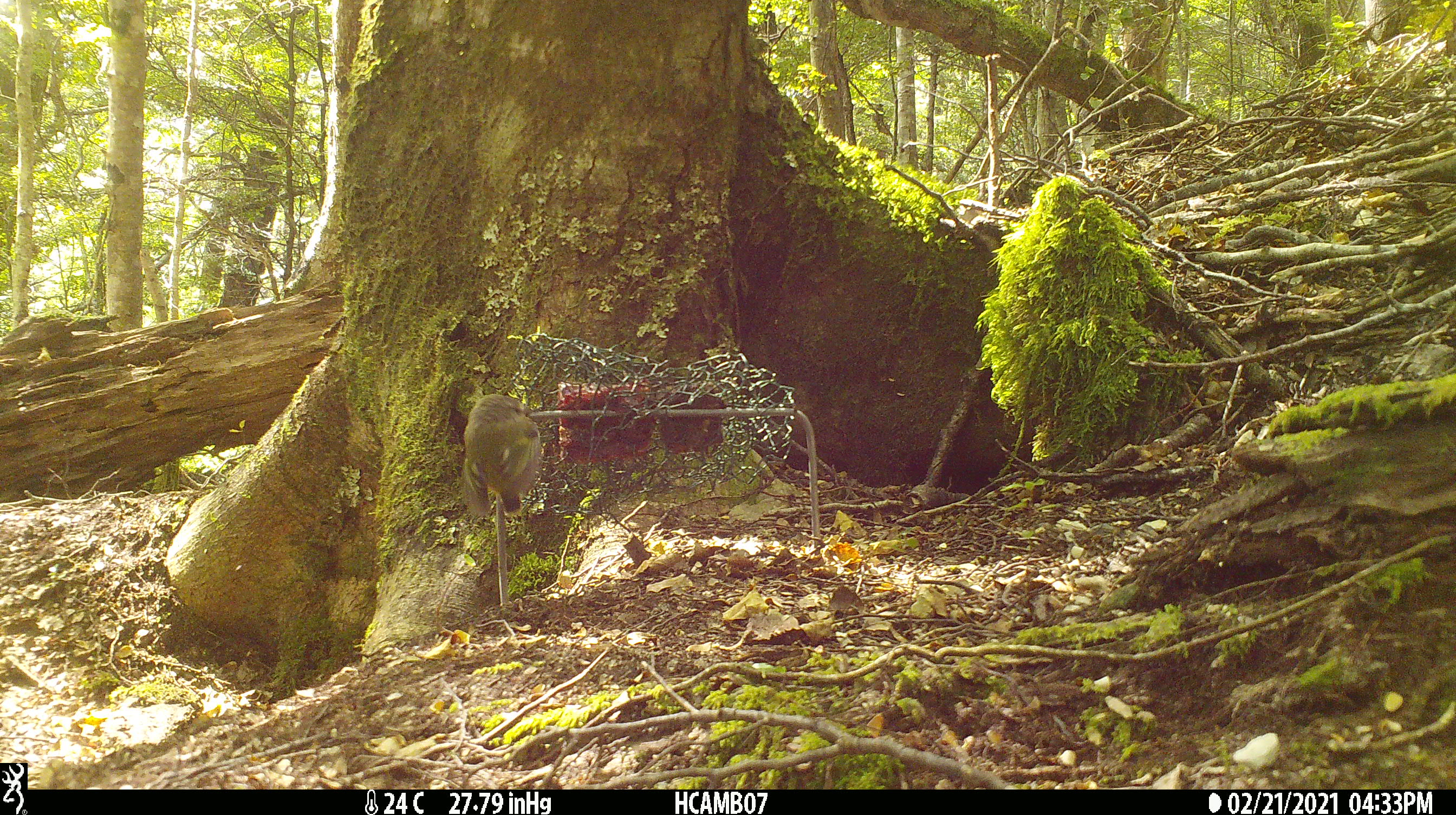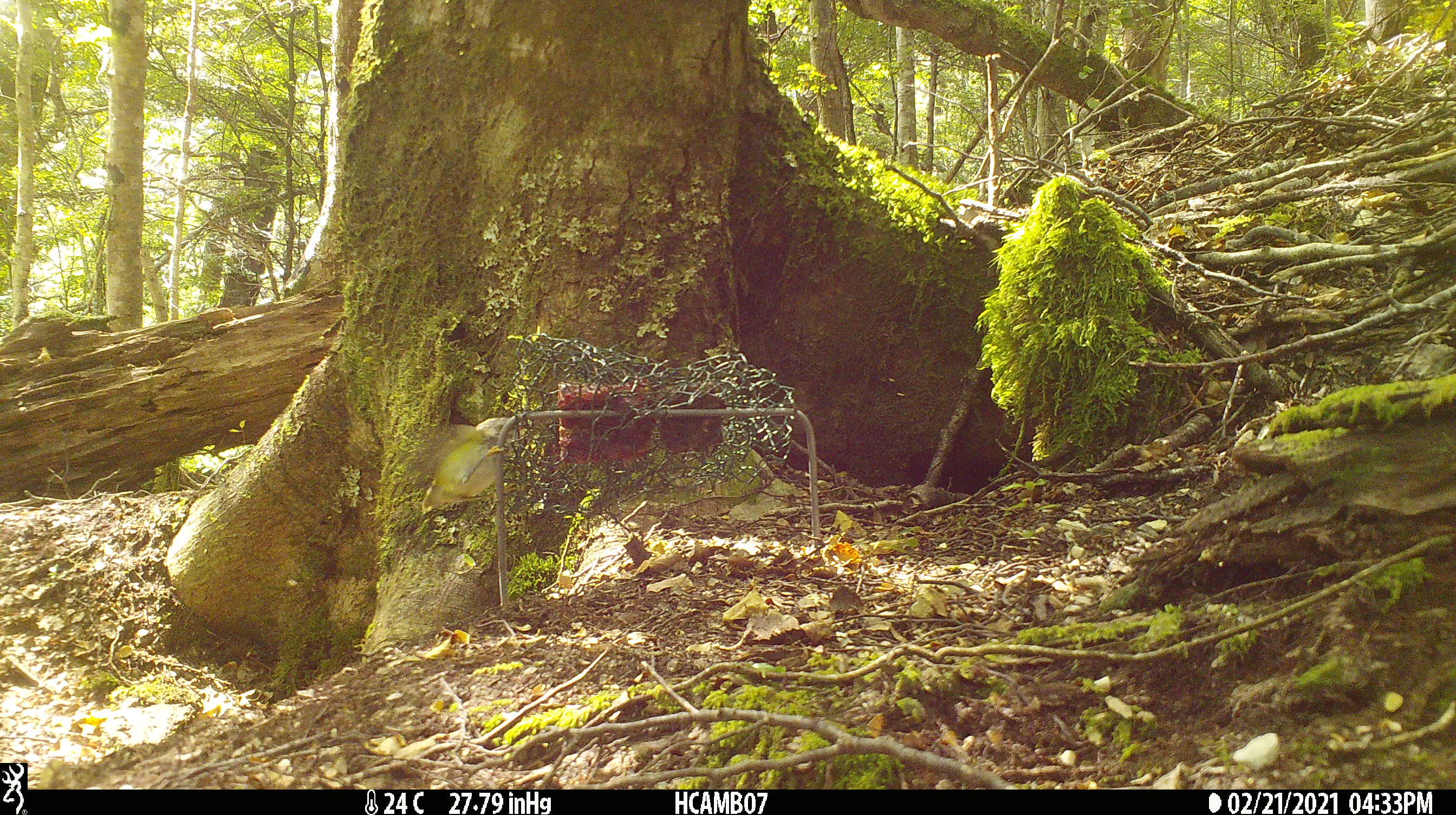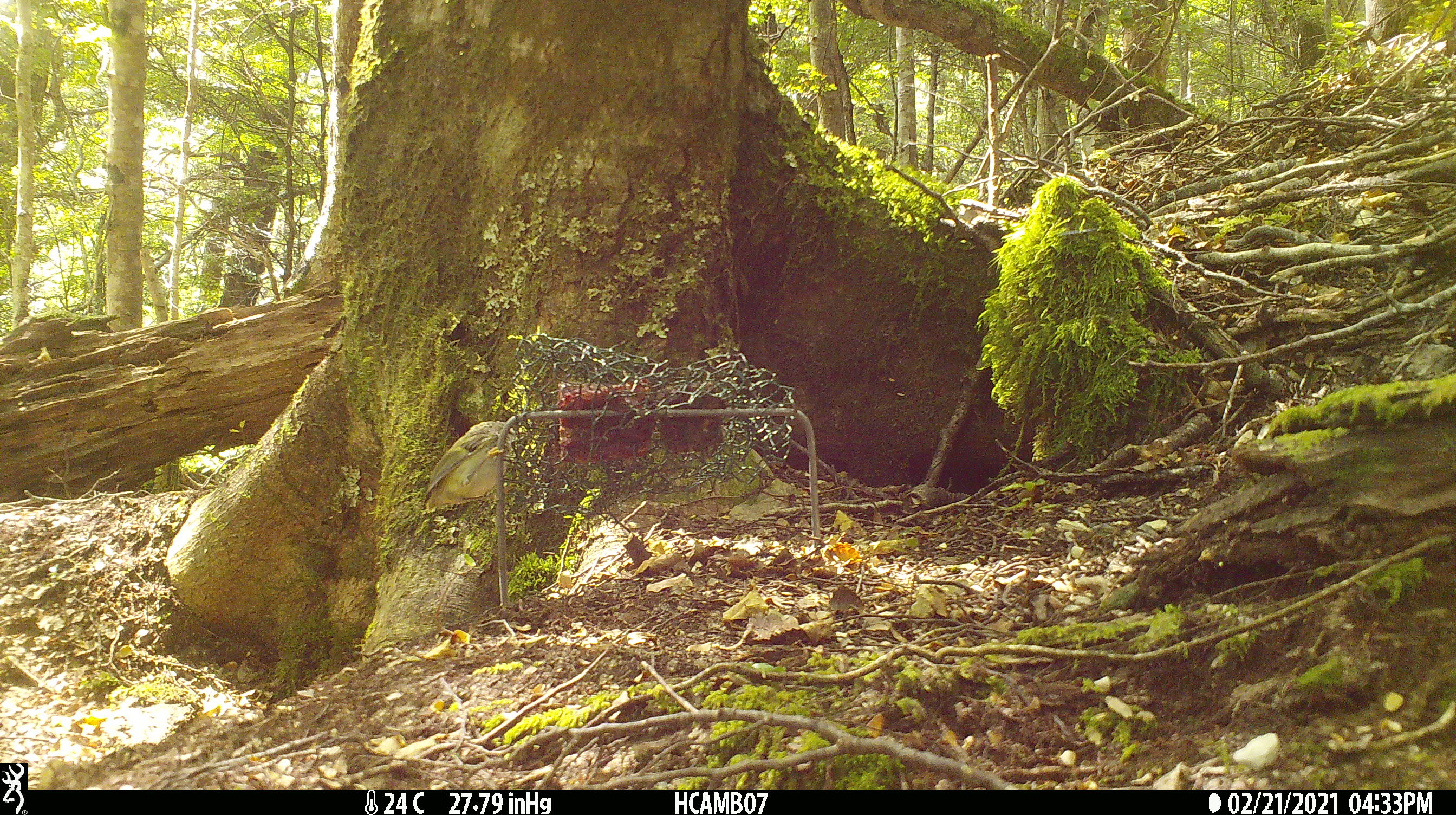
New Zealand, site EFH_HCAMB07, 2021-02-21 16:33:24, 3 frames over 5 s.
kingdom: Animalia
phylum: Chordata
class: Aves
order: Passeriformes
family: Acanthisittidae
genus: Acanthisitta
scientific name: Acanthisitta chloris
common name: rifleman